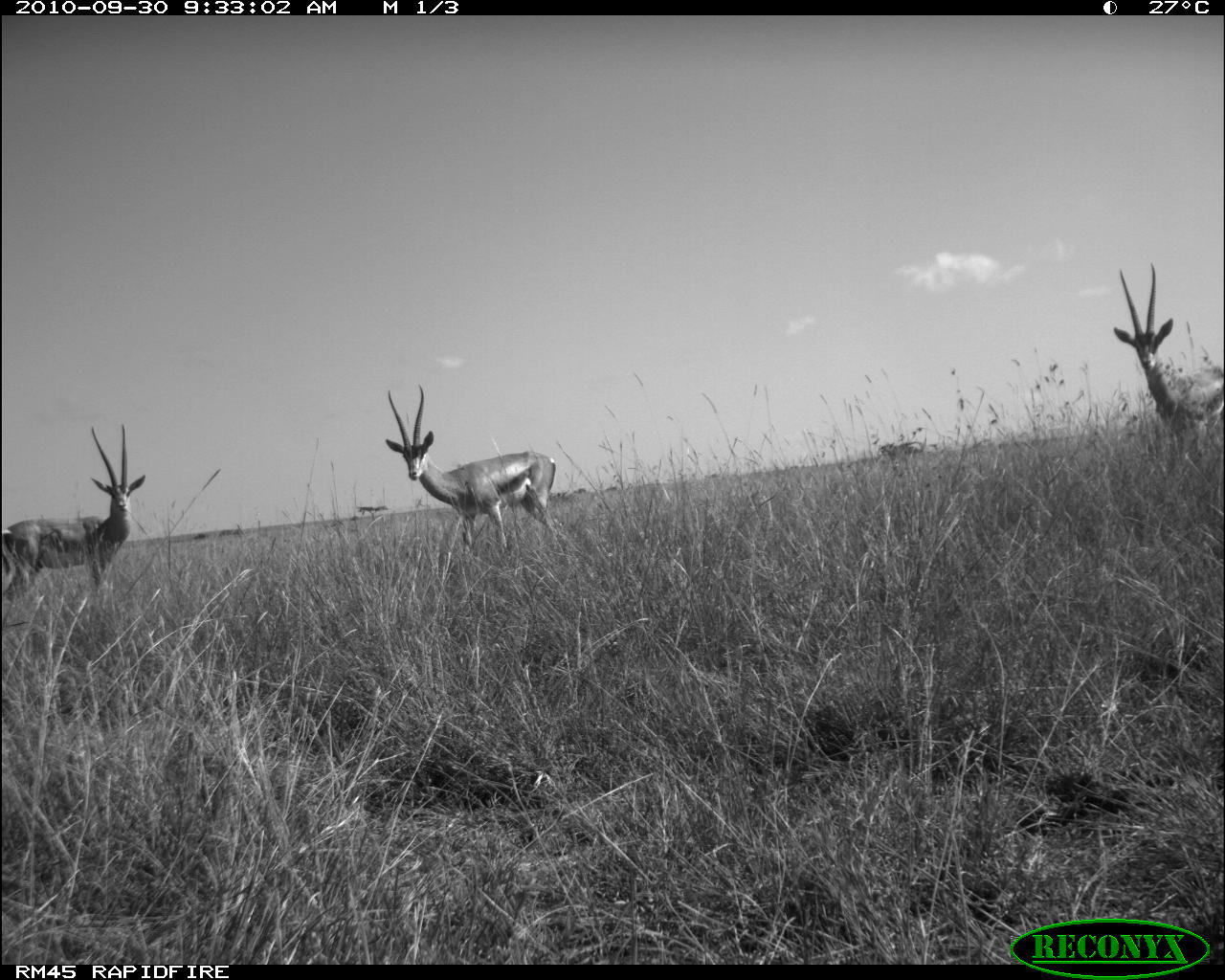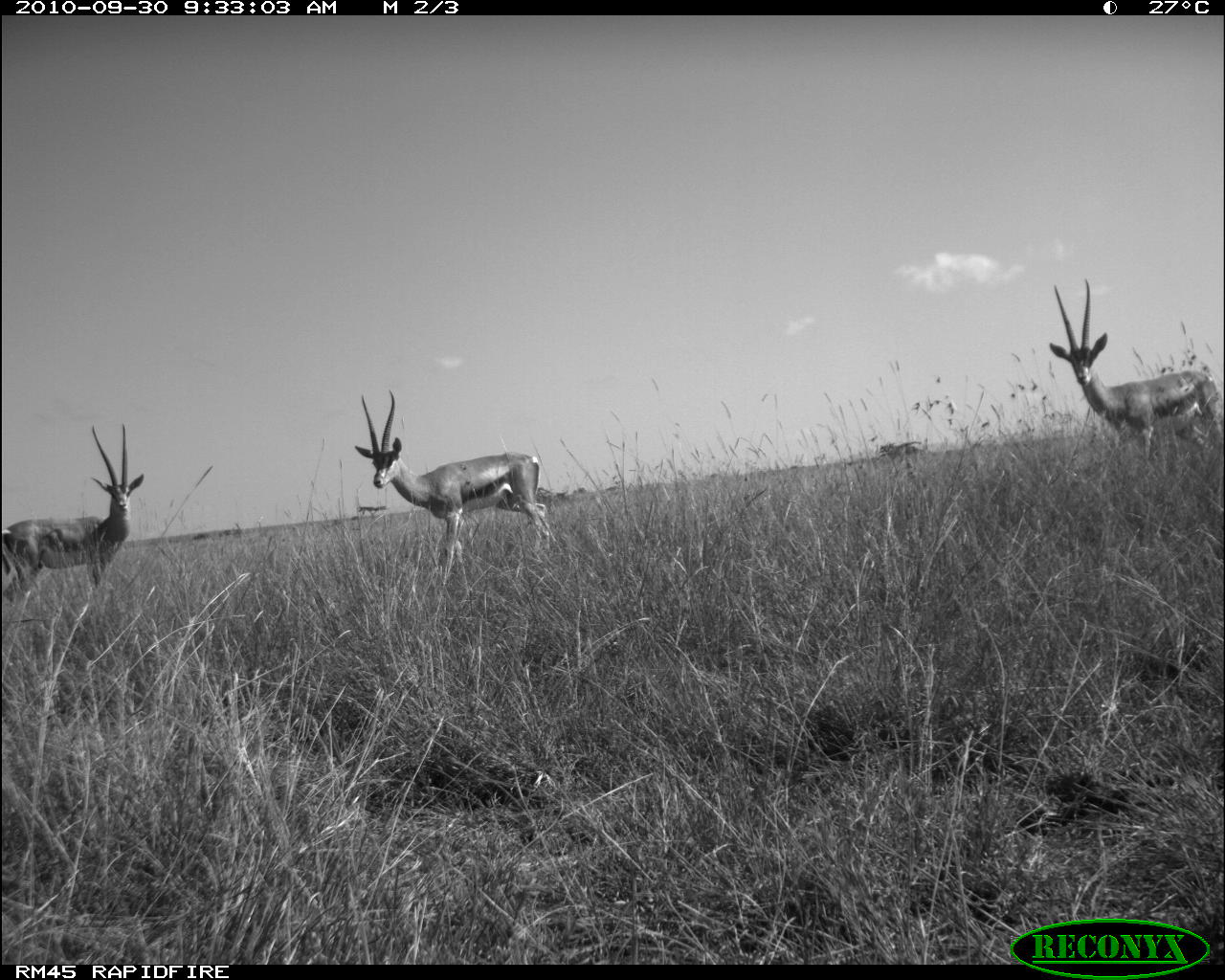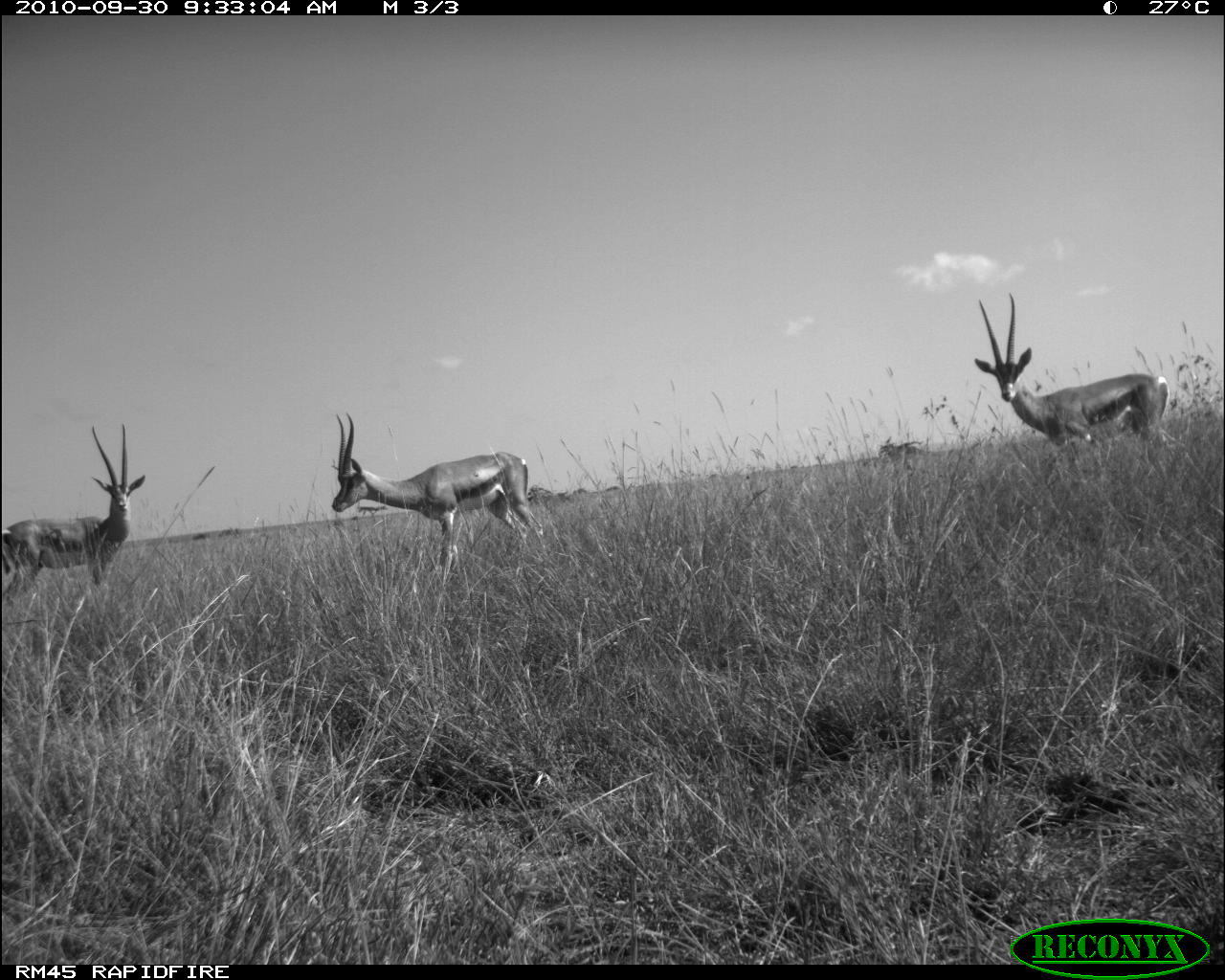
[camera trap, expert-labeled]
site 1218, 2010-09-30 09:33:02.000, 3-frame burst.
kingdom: Animalia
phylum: Chordata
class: Mammalia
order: Artiodactyla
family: Bovidae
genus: Nanger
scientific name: Nanger granti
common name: grant's gazelle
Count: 3.